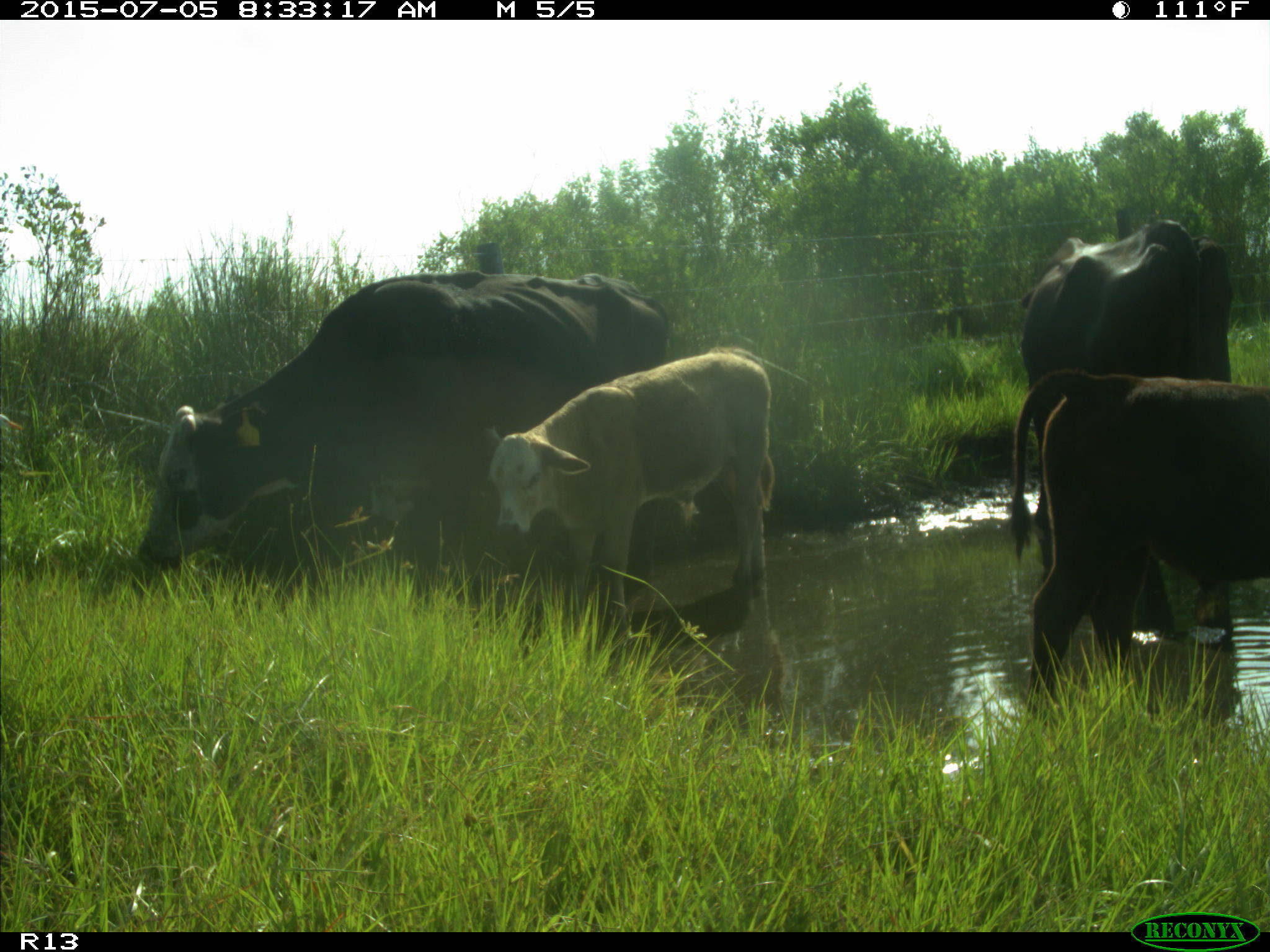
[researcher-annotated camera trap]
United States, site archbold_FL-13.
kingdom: Animalia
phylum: Chordata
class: Mammalia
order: Artiodactyla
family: Bovidae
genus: Bos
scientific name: Bos taurus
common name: domestic cow